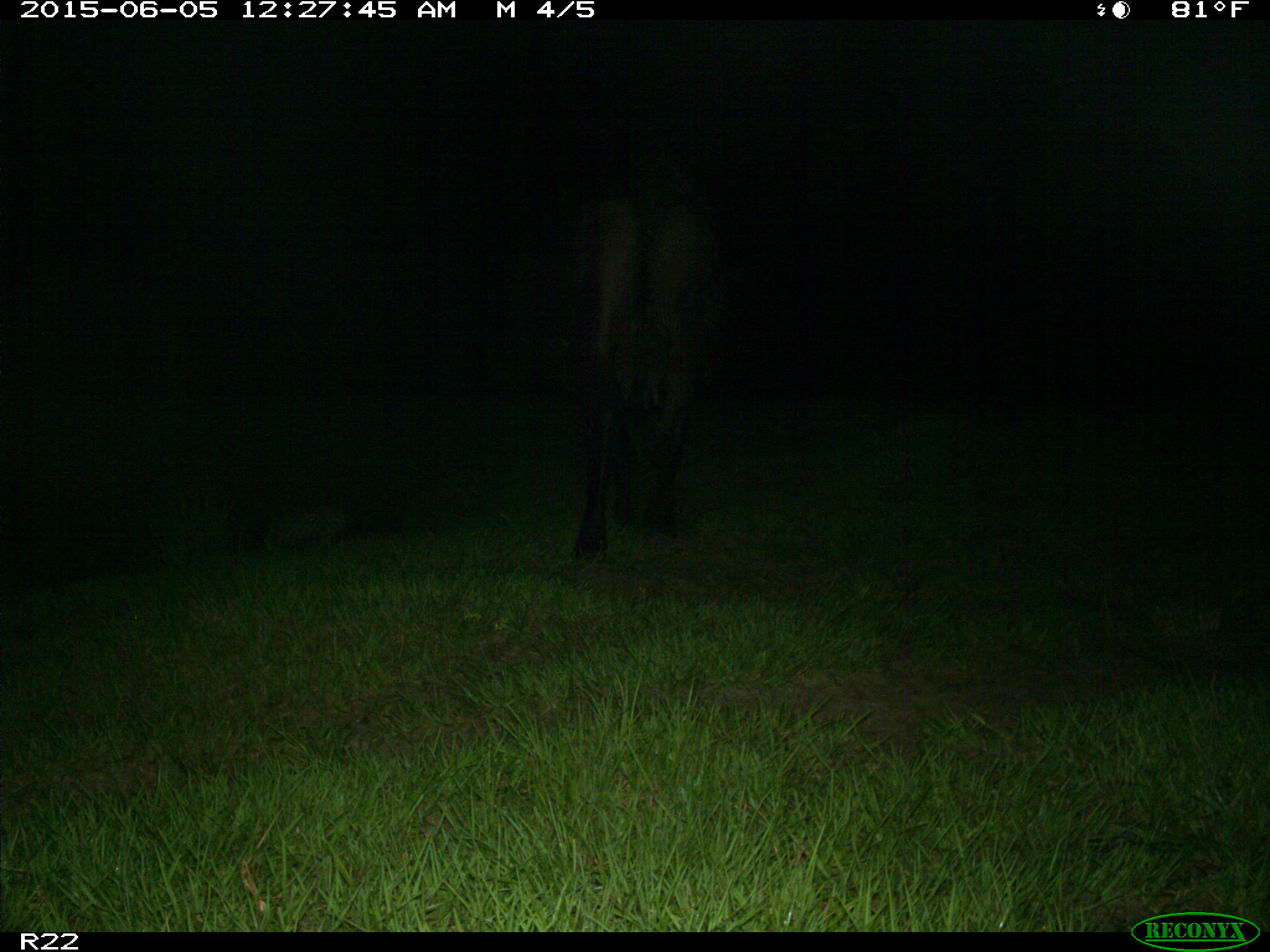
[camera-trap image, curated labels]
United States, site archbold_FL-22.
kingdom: Animalia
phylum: Chordata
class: Mammalia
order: Artiodactyla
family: Bovidae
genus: Bos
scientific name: Bos taurus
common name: domestic cow